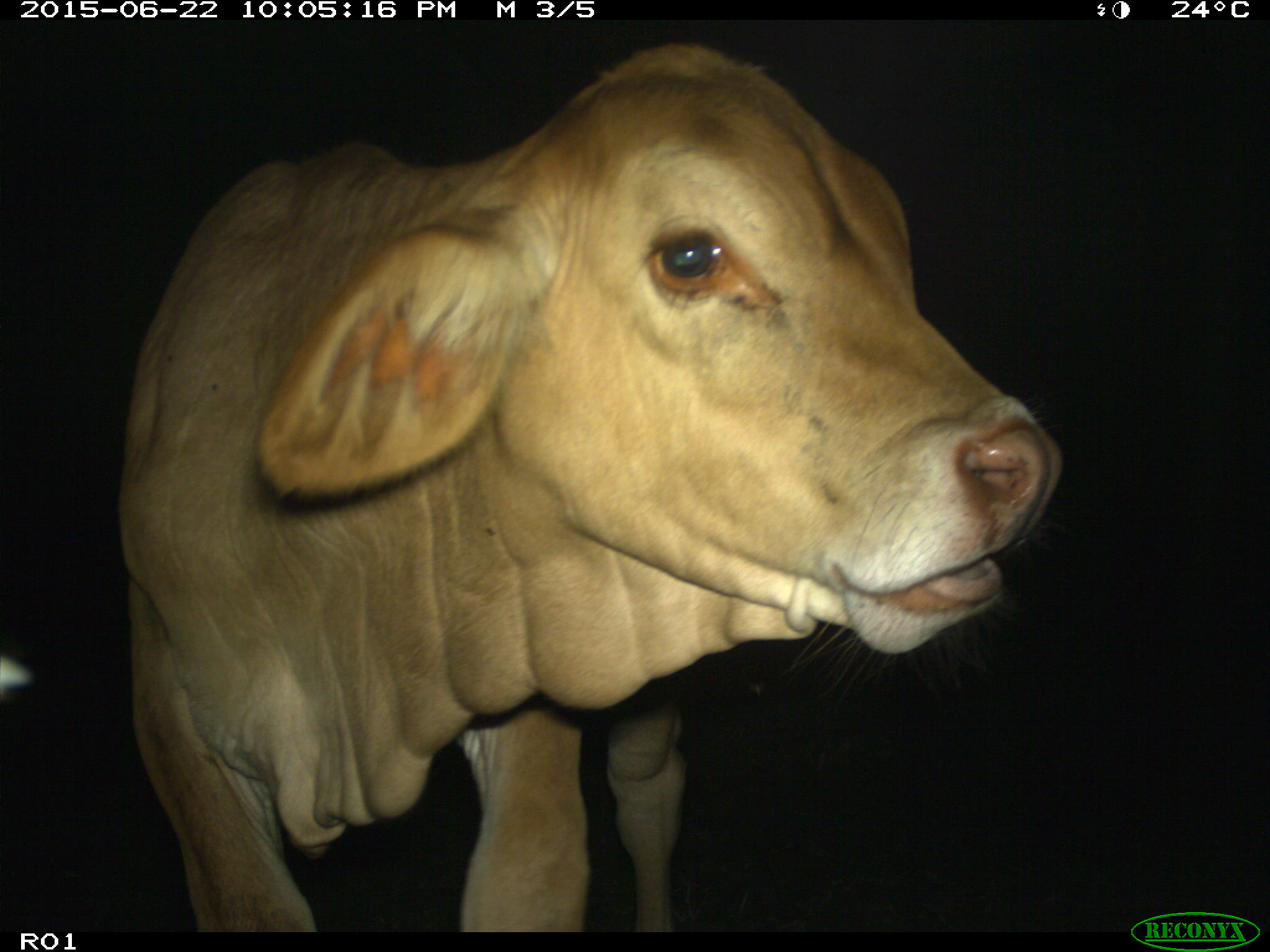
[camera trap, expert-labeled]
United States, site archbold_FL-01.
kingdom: Animalia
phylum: Chordata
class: Mammalia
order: Artiodactyla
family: Bovidae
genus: Bos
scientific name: Bos taurus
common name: domestic cow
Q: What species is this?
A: Bos taurus (domestic cow).